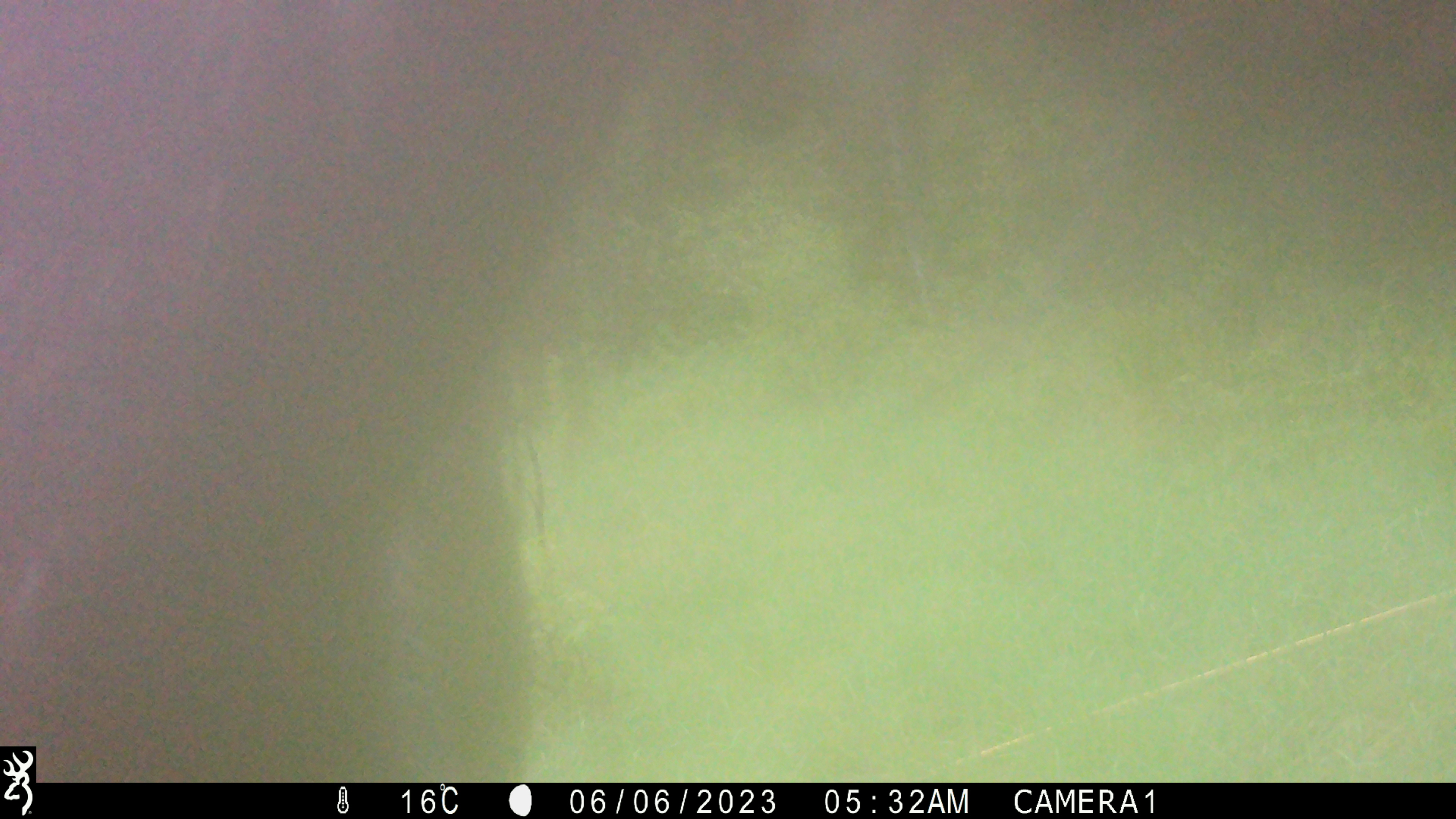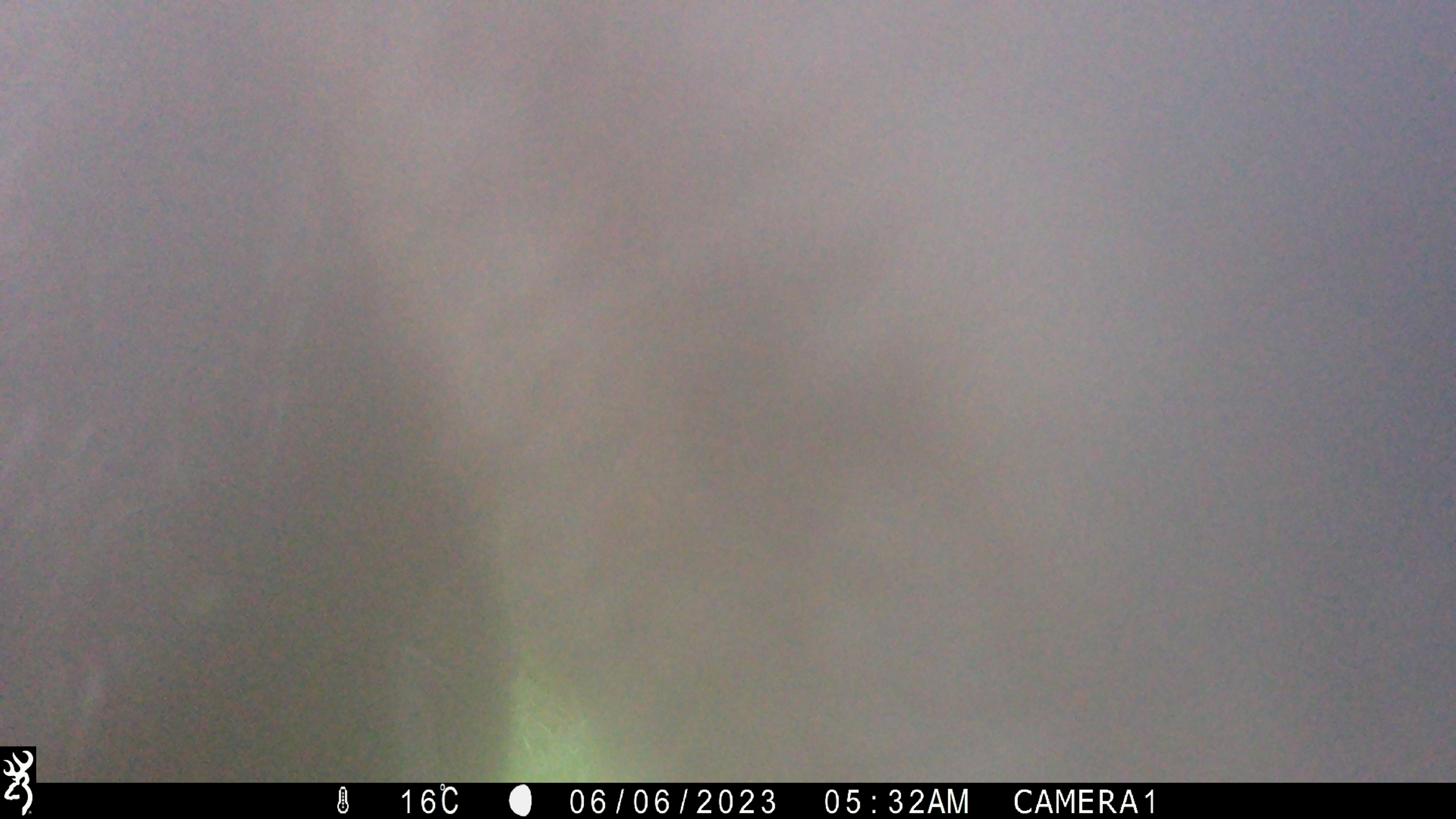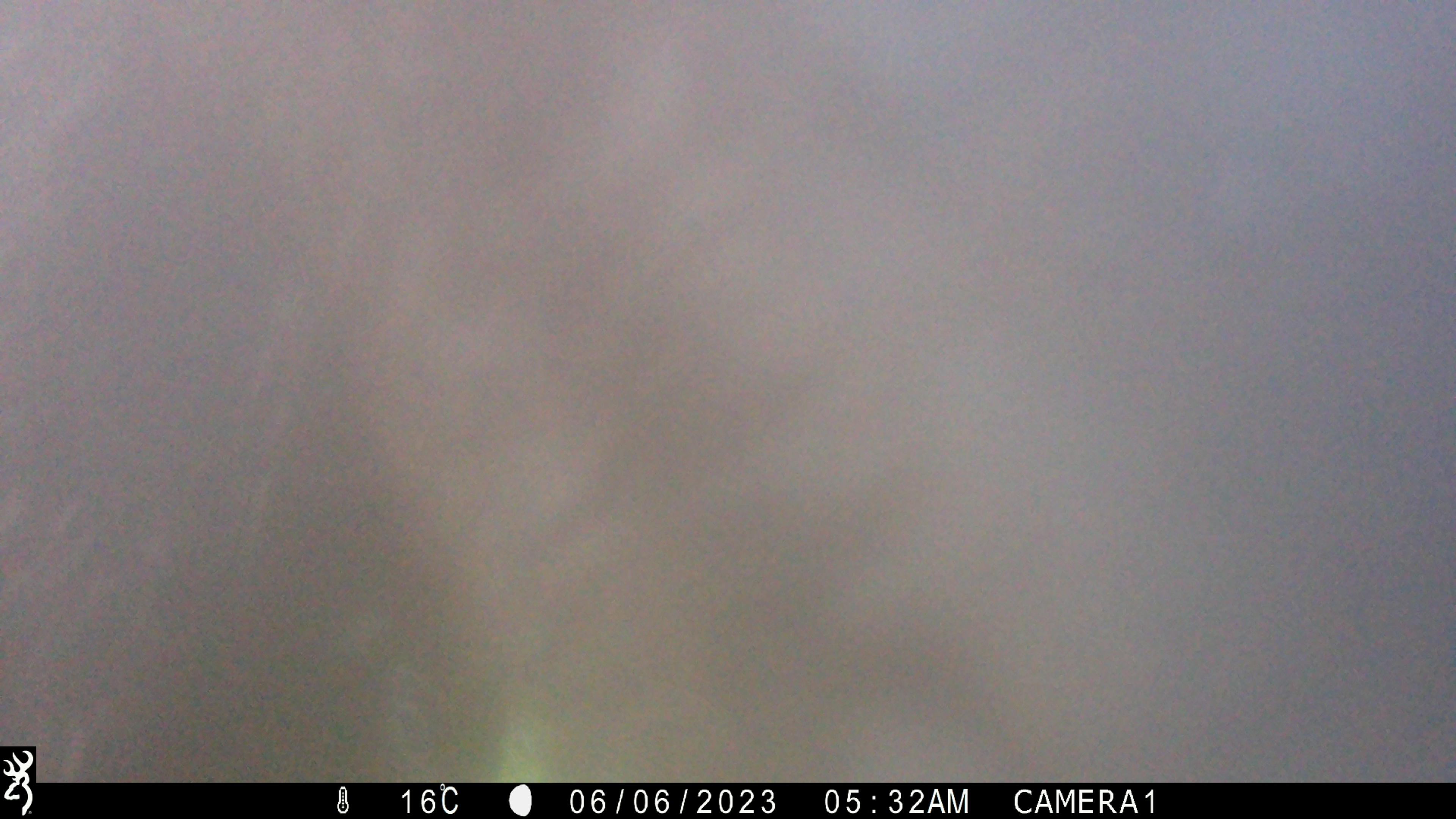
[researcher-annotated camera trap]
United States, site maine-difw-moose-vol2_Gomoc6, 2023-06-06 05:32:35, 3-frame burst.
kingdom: Animalia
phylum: Chordata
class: Mammalia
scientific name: Mammalia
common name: mammal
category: mammal sp.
Mammal sp. (mammal) (Mammalia).